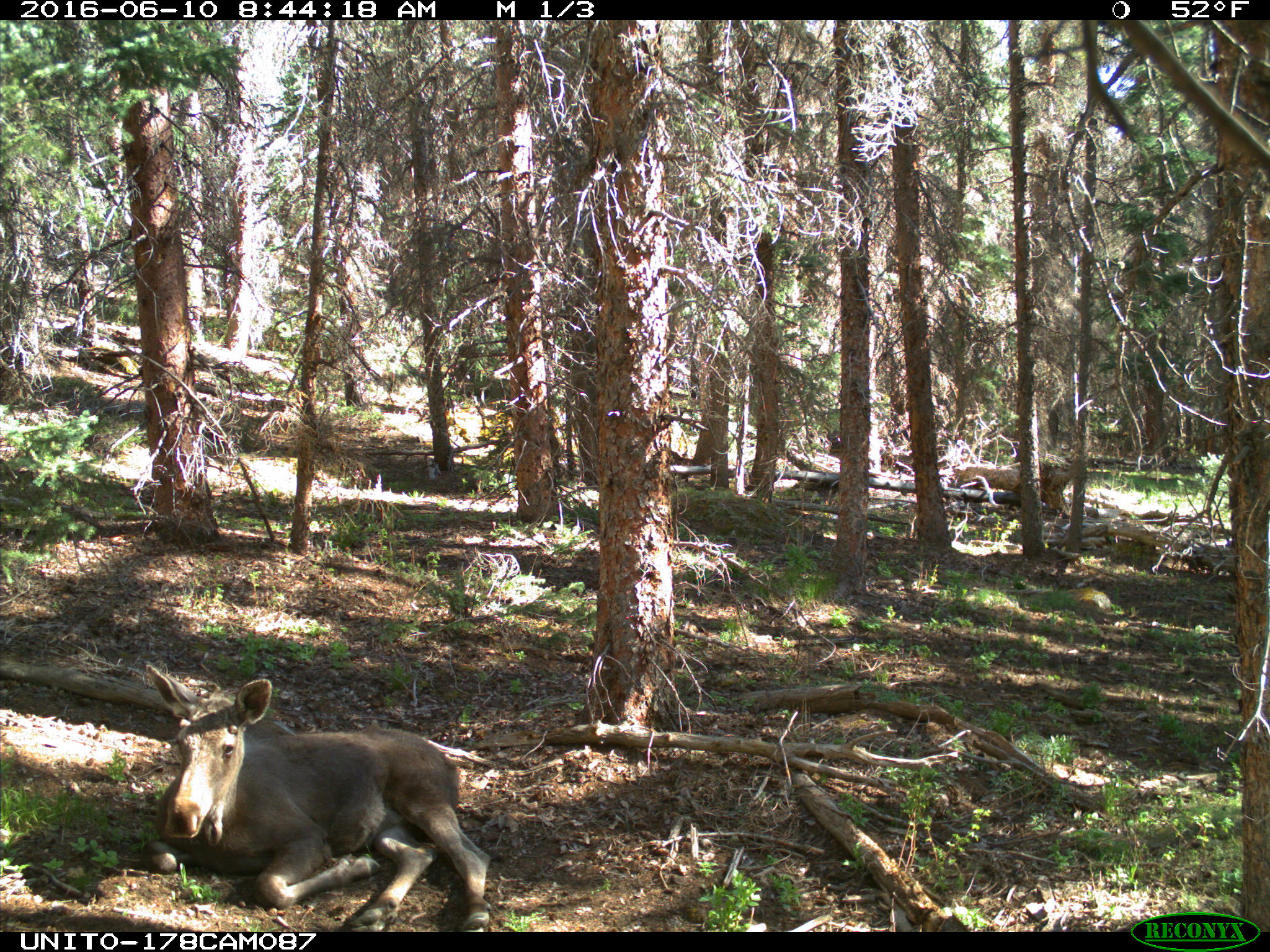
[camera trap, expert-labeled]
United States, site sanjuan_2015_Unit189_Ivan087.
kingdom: Animalia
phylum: Chordata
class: Mammalia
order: Artiodactyla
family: Cervidae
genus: Alces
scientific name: Alces alces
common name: moose